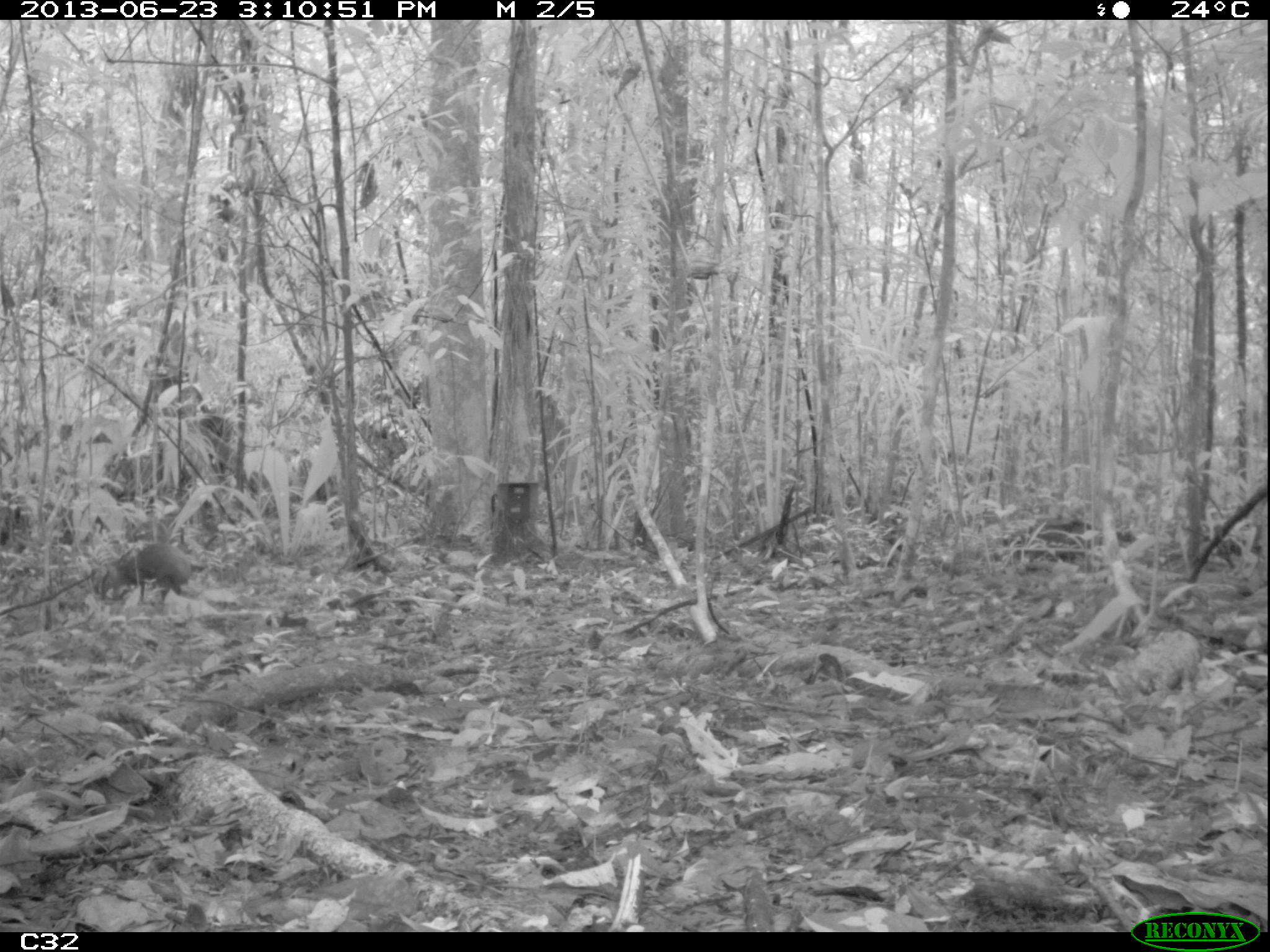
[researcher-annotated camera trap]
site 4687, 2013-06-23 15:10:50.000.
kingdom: Animalia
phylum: Chordata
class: Mammalia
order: Rodentia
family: Dasyproctidae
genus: Dasyprocta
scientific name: Dasyprocta leporina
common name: red-rumped agouti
Dasyprocta leporina (red-rumped agouti), count 1, age adult.